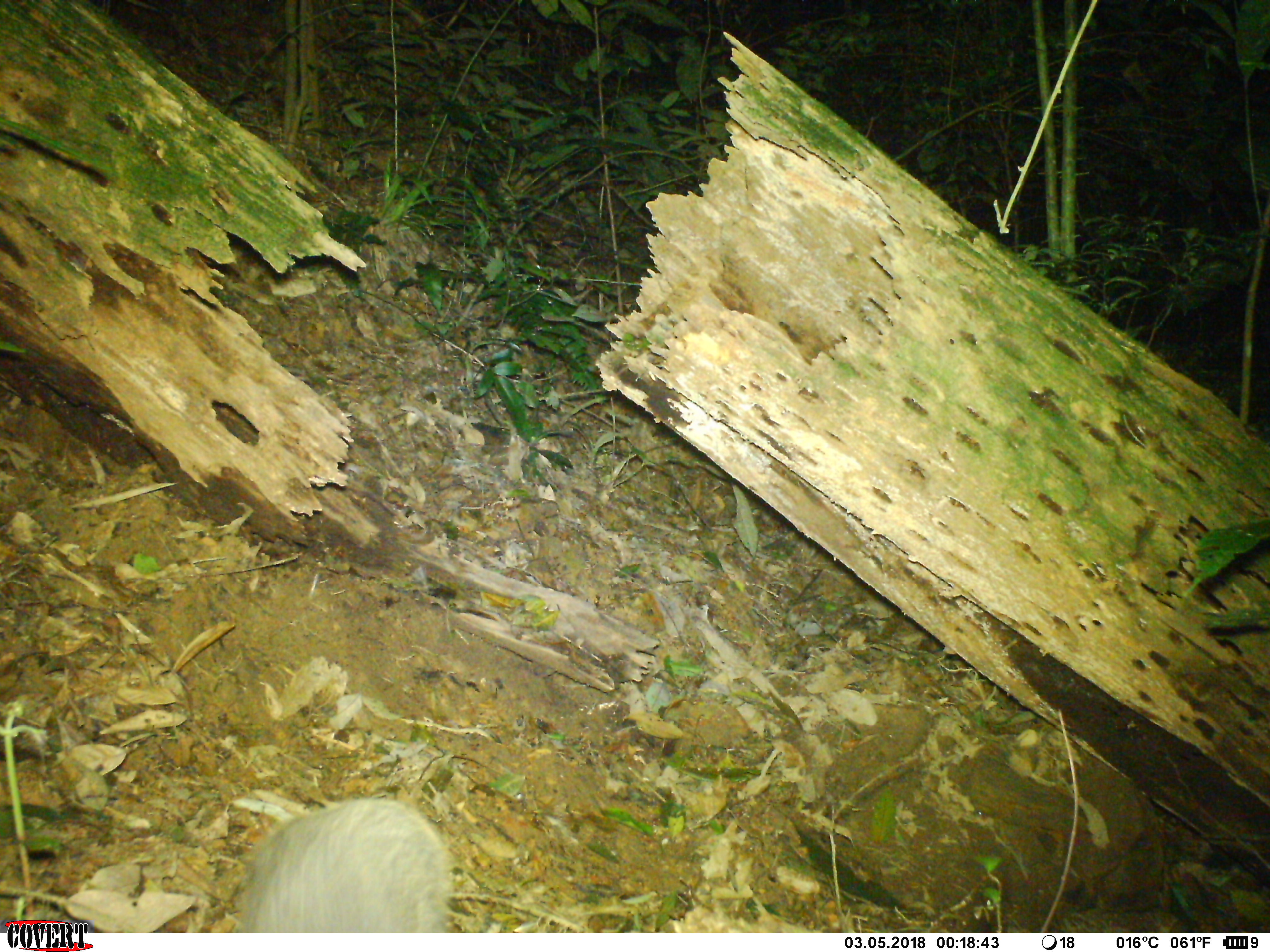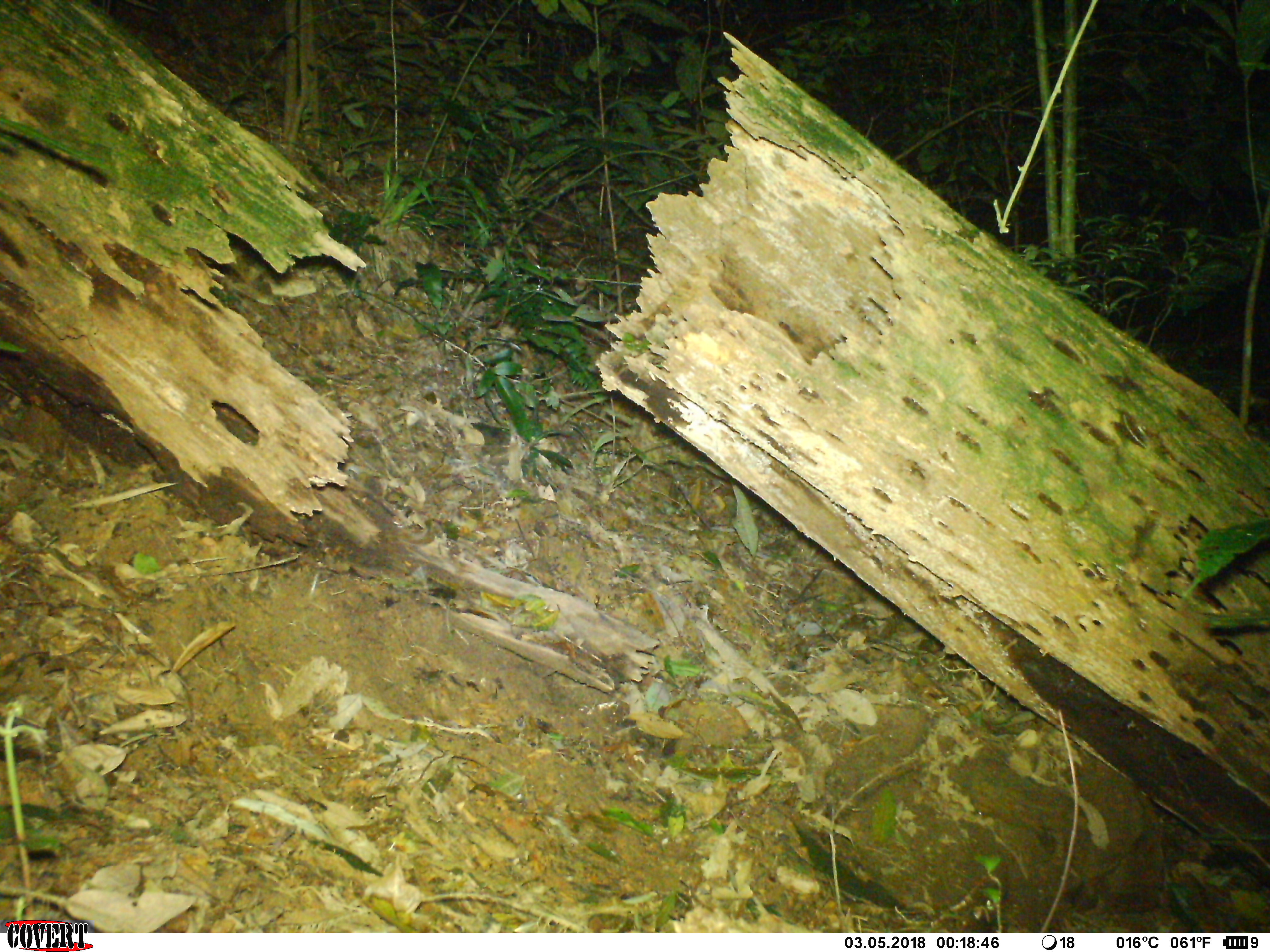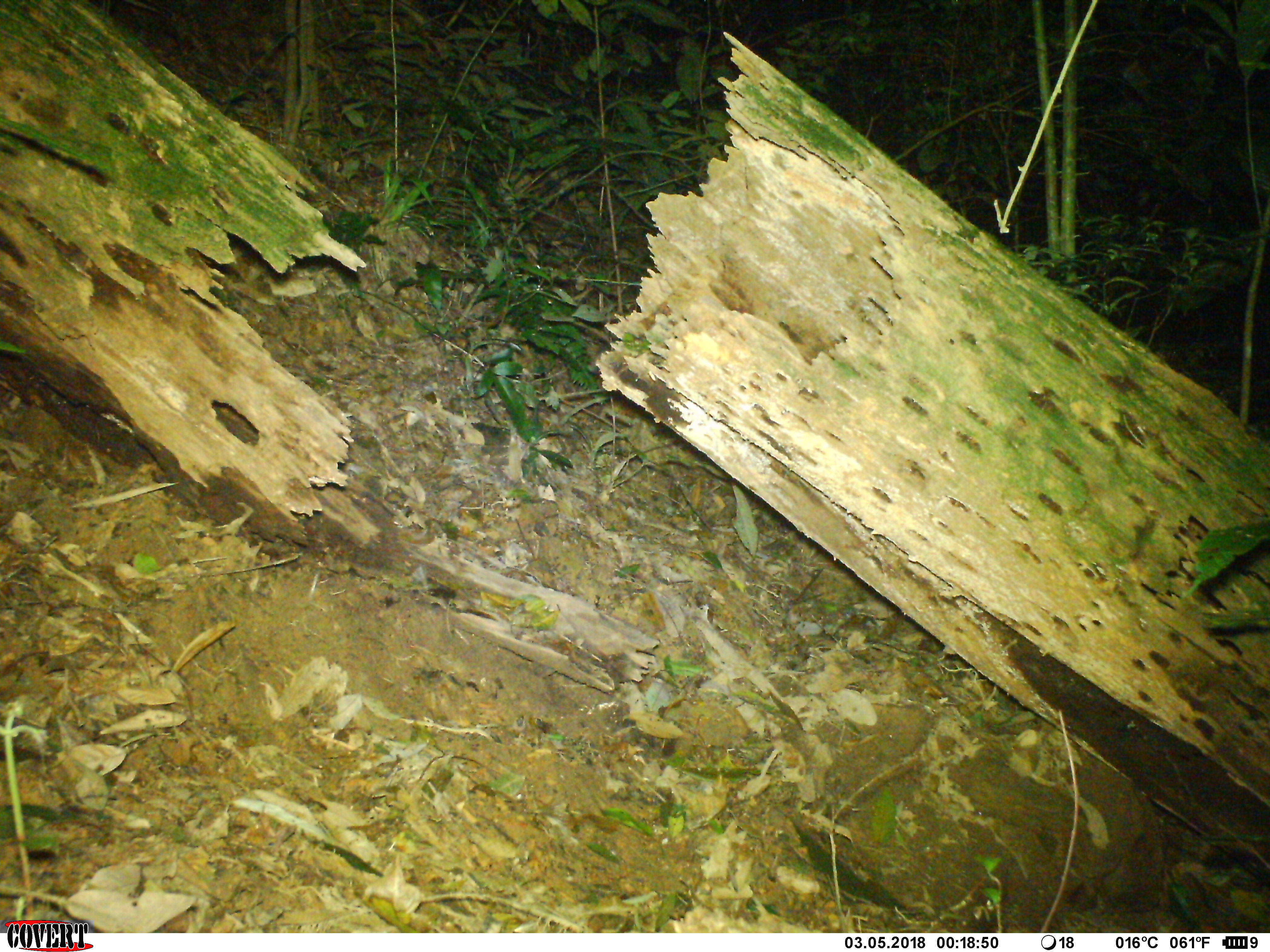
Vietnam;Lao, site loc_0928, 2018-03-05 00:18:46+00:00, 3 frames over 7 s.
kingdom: Animalia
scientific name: Animalia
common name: animal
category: unidentified animal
Unidentified animal (animal) (Animalia). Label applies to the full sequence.